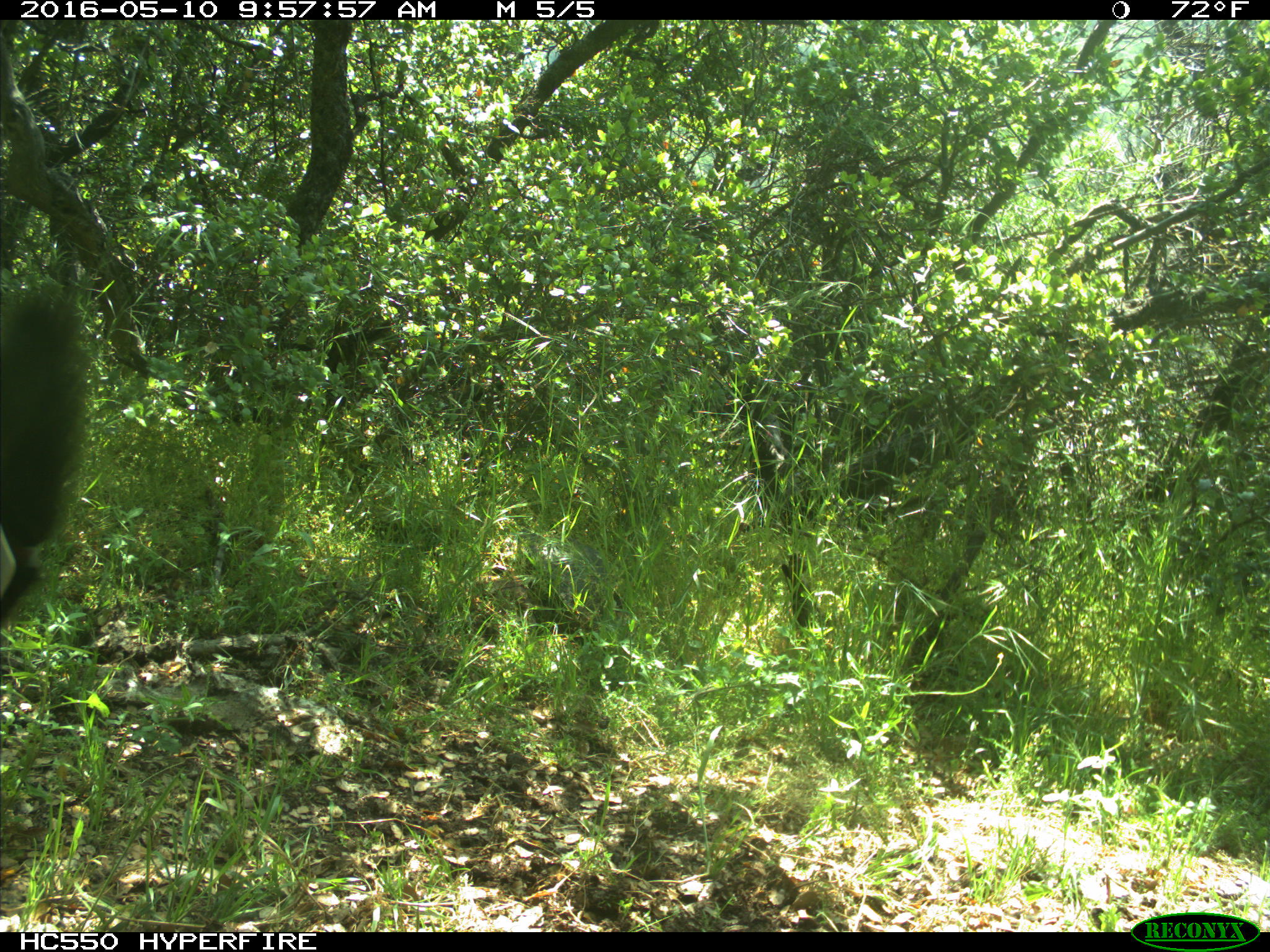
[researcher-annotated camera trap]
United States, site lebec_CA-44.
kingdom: Animalia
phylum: Chordata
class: Mammalia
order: Artiodactyla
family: Bovidae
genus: Bos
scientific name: Bos taurus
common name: domestic cow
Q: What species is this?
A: Bos taurus (domestic cow).